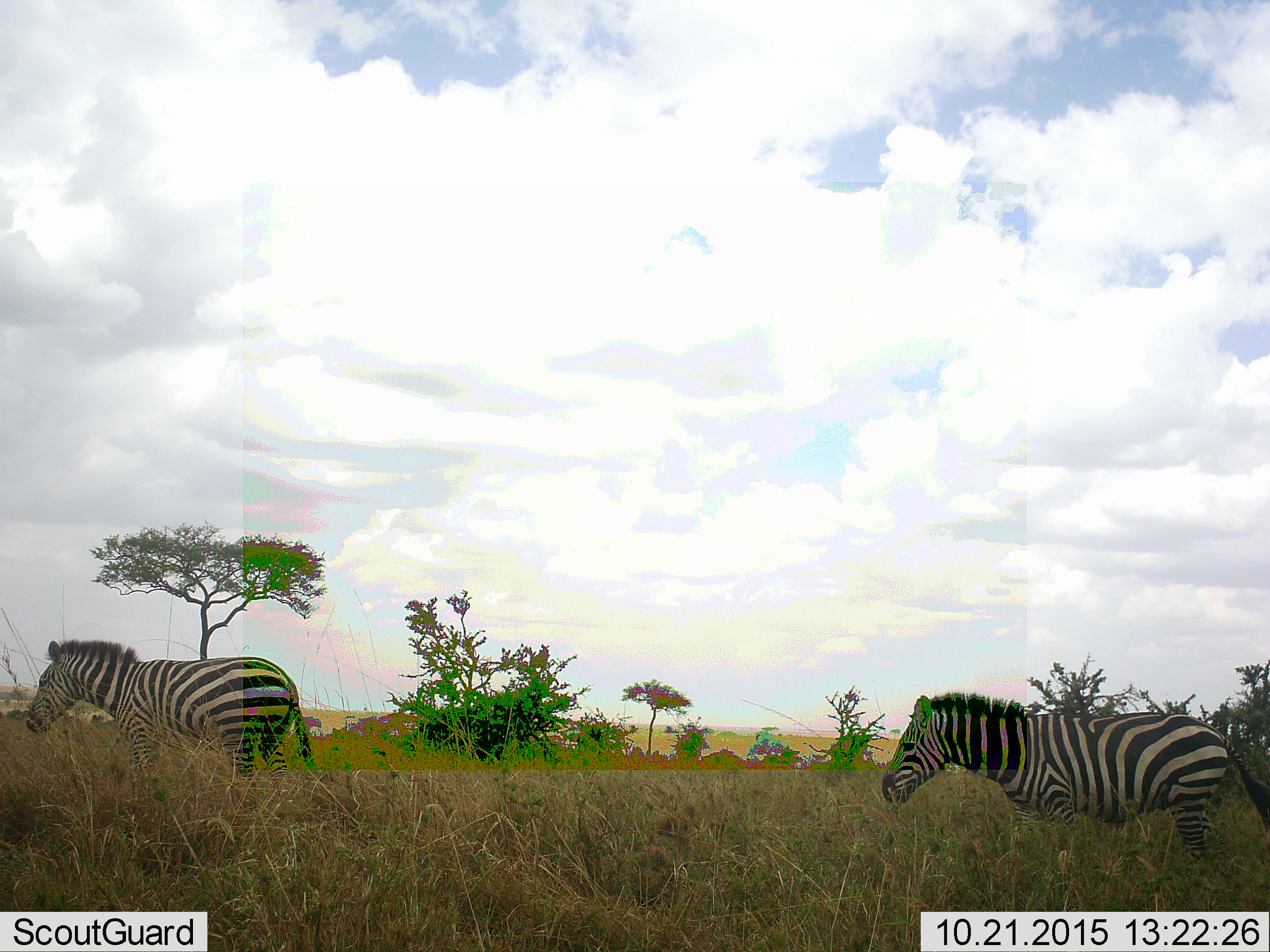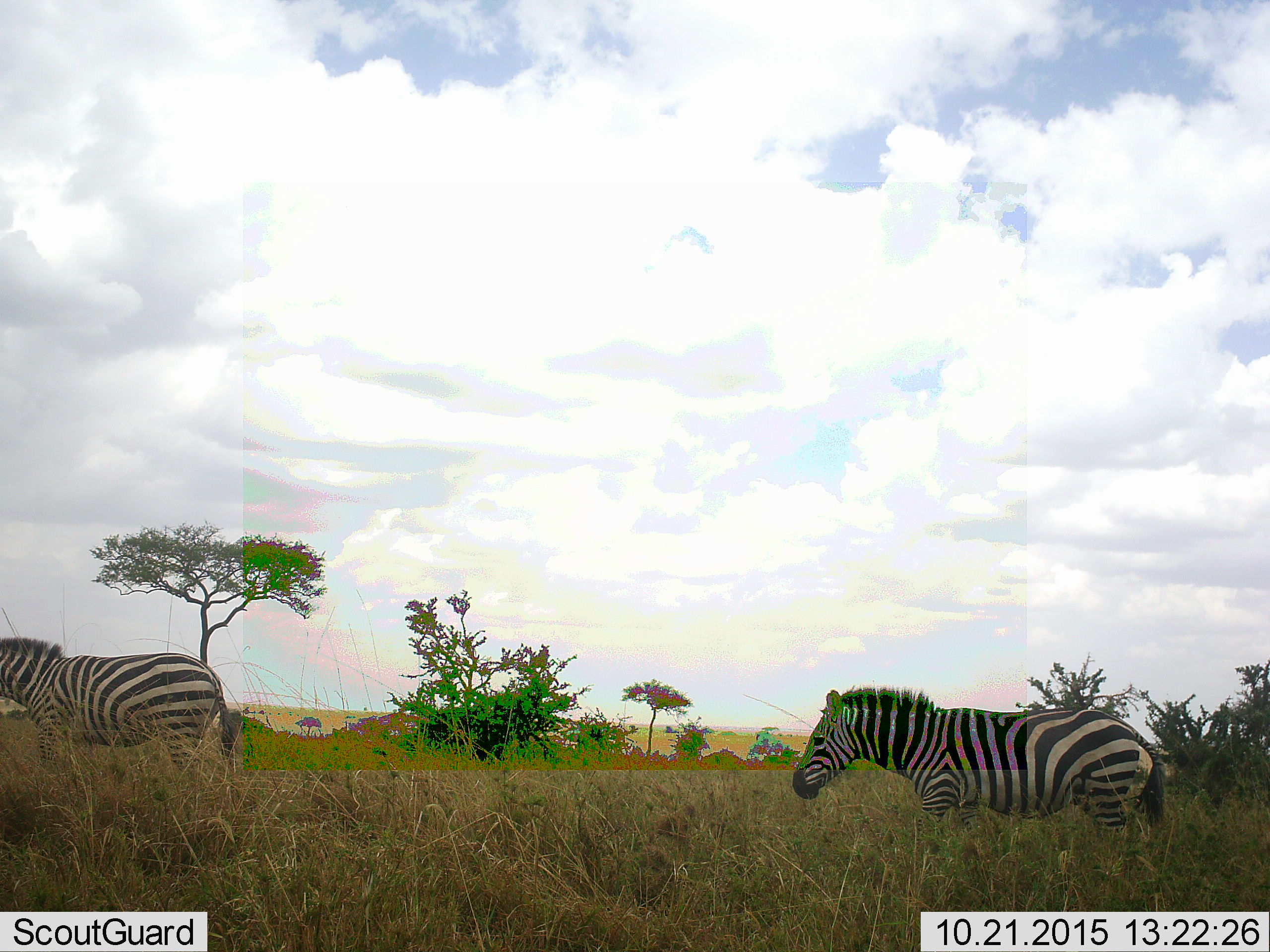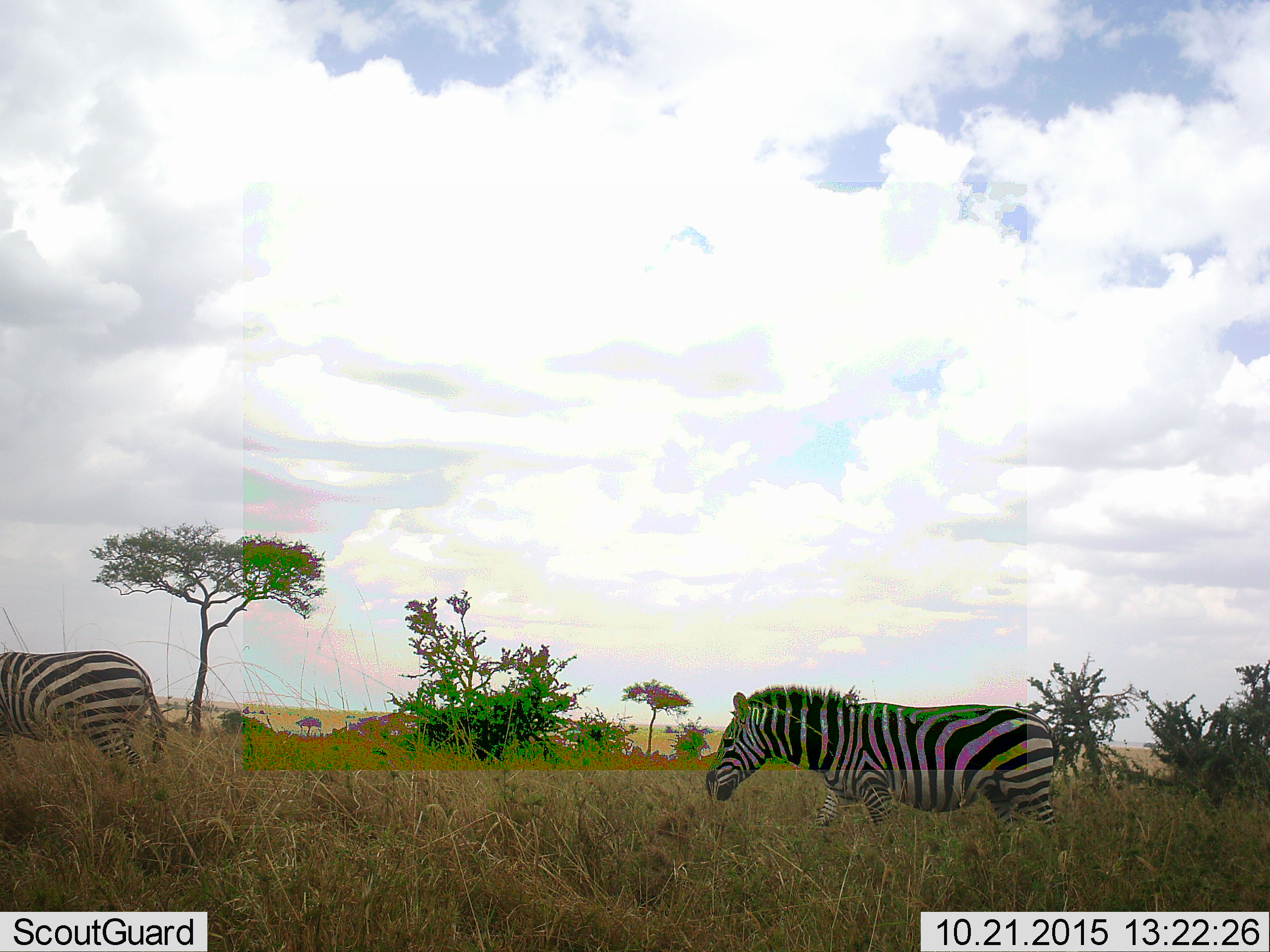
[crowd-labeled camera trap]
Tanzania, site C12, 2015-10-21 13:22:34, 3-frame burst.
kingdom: Animalia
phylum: Chordata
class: Mammalia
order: Perissodactyla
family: Equidae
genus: Equus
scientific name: Equus quagga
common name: plains zebra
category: zebra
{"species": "zebra (plains zebra) (Equus quagga)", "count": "2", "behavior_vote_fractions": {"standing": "5%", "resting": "0%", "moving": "95%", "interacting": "0%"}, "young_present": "0%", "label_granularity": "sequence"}